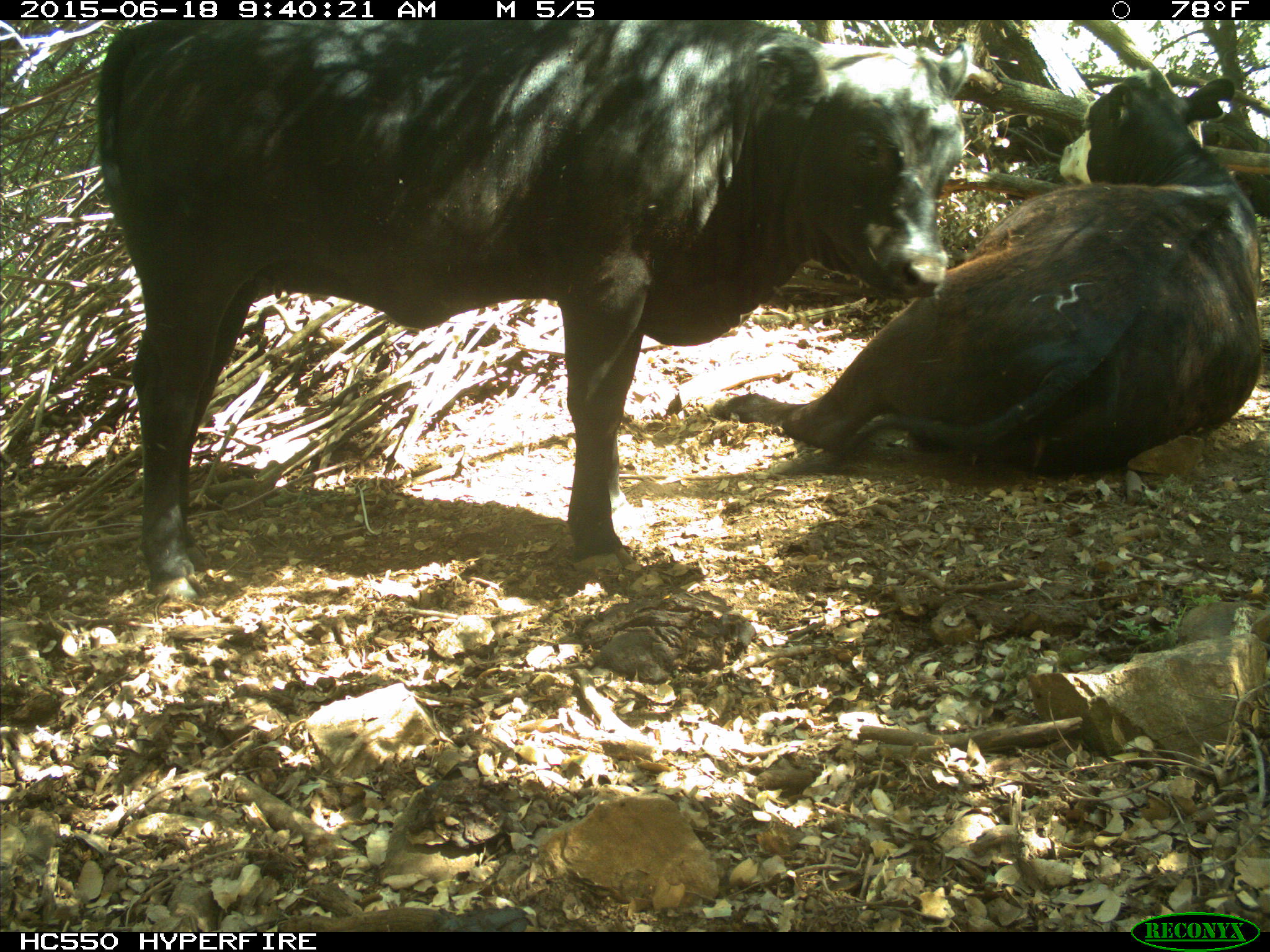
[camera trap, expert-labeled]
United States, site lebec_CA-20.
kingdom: Animalia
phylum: Chordata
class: Mammalia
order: Artiodactyla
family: Bovidae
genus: Bos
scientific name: Bos taurus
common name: domestic cow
Bos taurus (domestic cow).